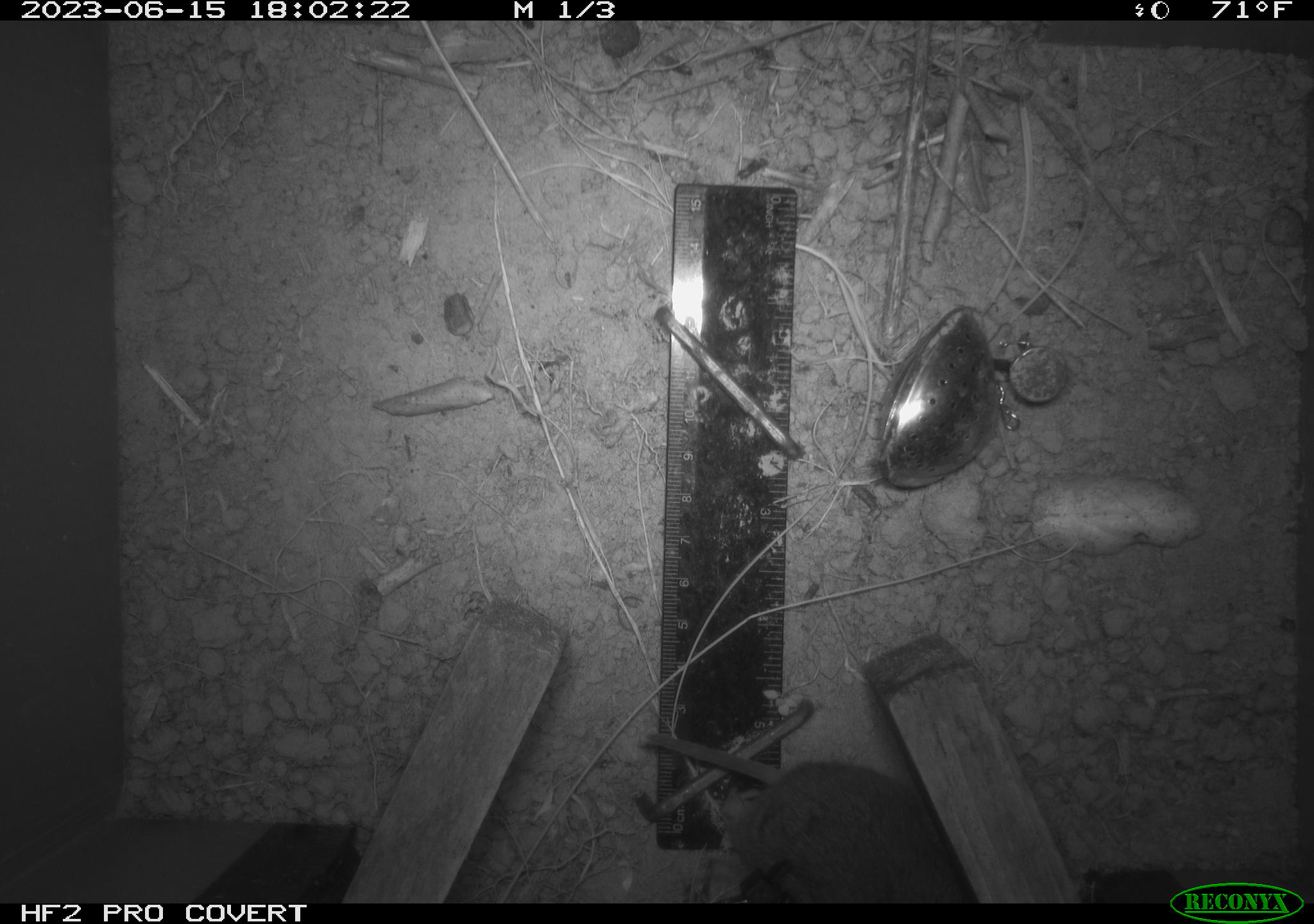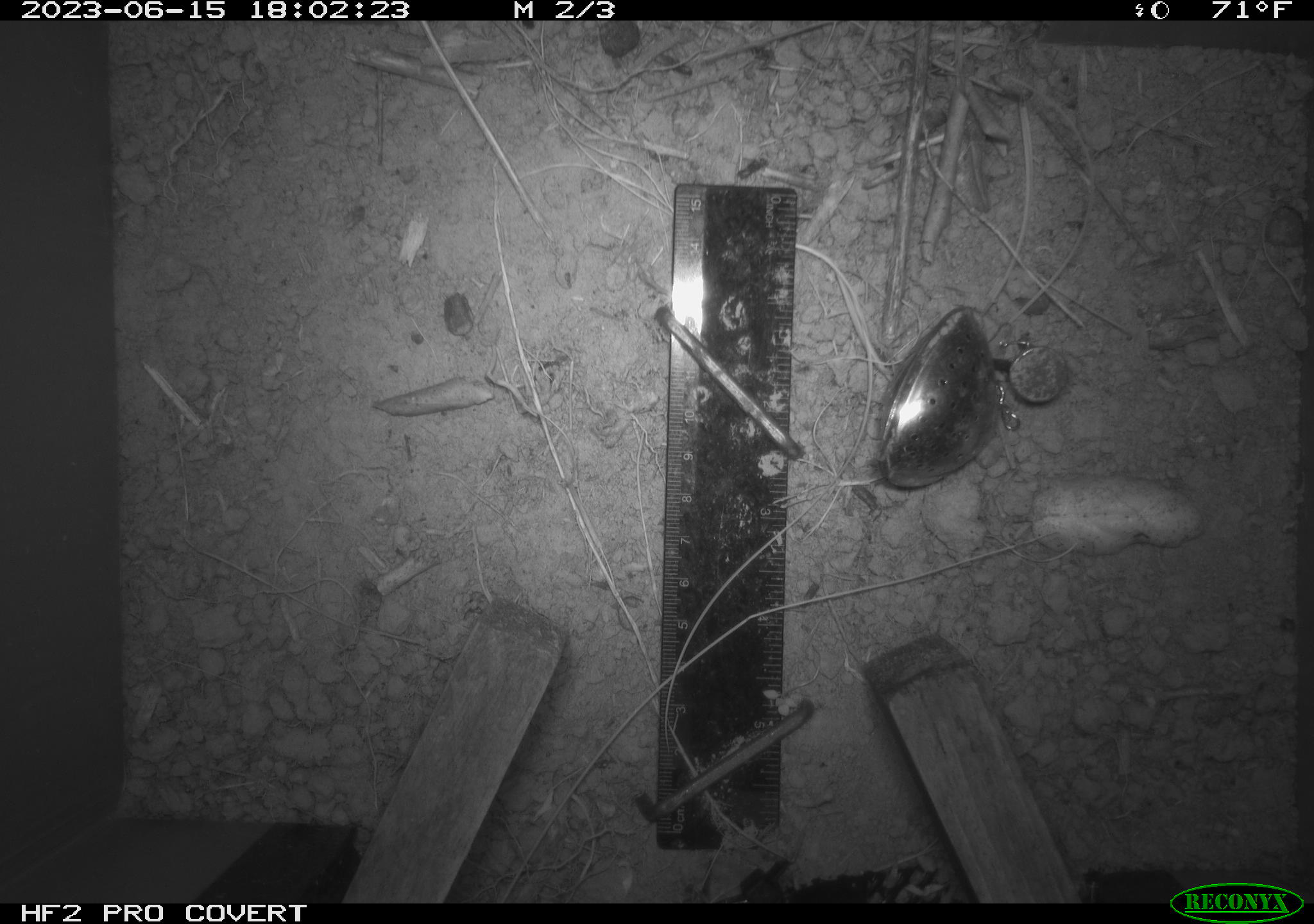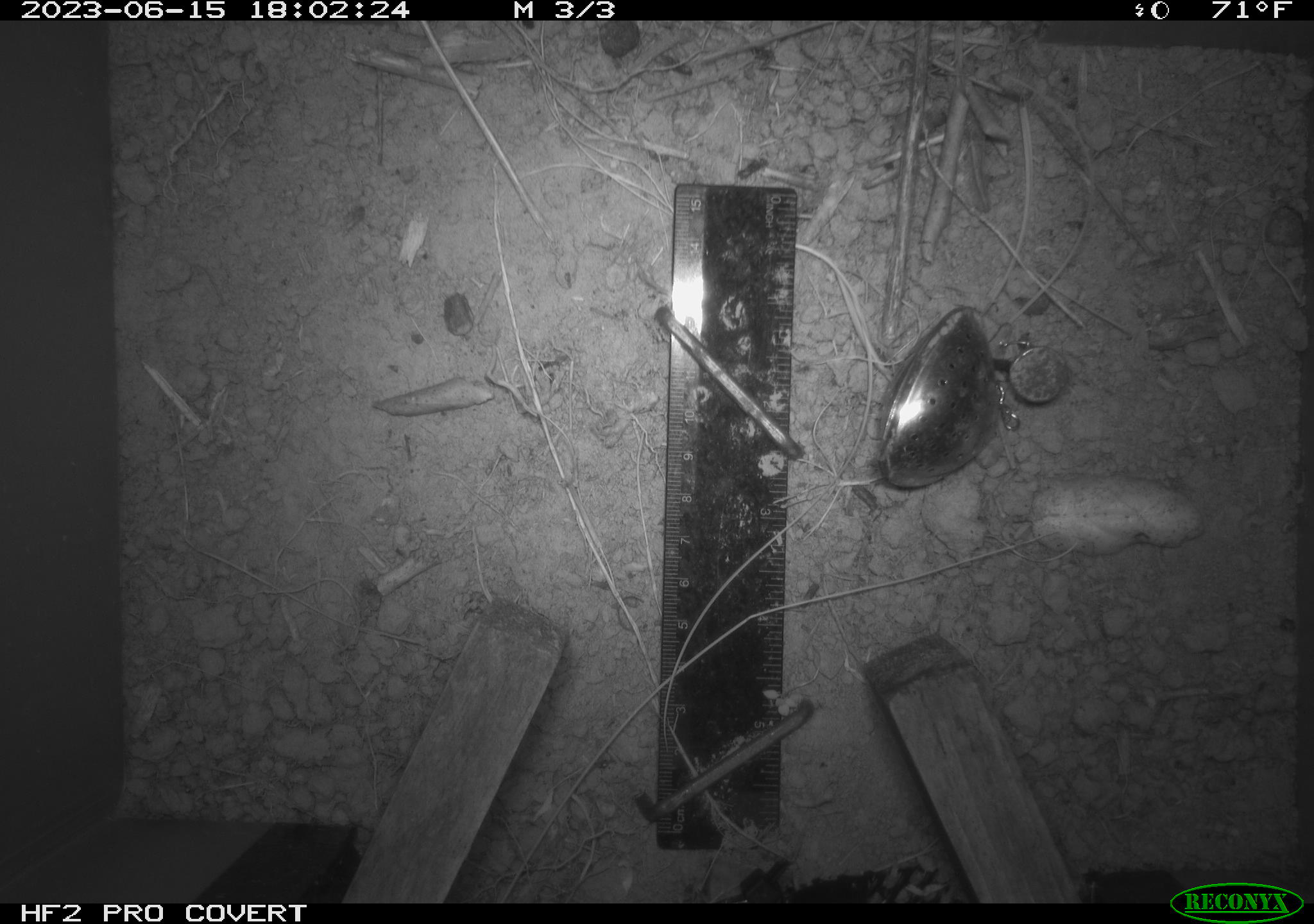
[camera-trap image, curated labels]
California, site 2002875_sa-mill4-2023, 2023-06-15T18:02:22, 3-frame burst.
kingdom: Animalia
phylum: Chordata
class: Mammalia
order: Rodentia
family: Cricetidae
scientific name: Arvicolinae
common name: voles, lemmings, and muskrats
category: arvicolinae subfamily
Arvicolinae subfamily (voles, lemmings, and muskrats) (Arvicolinae).